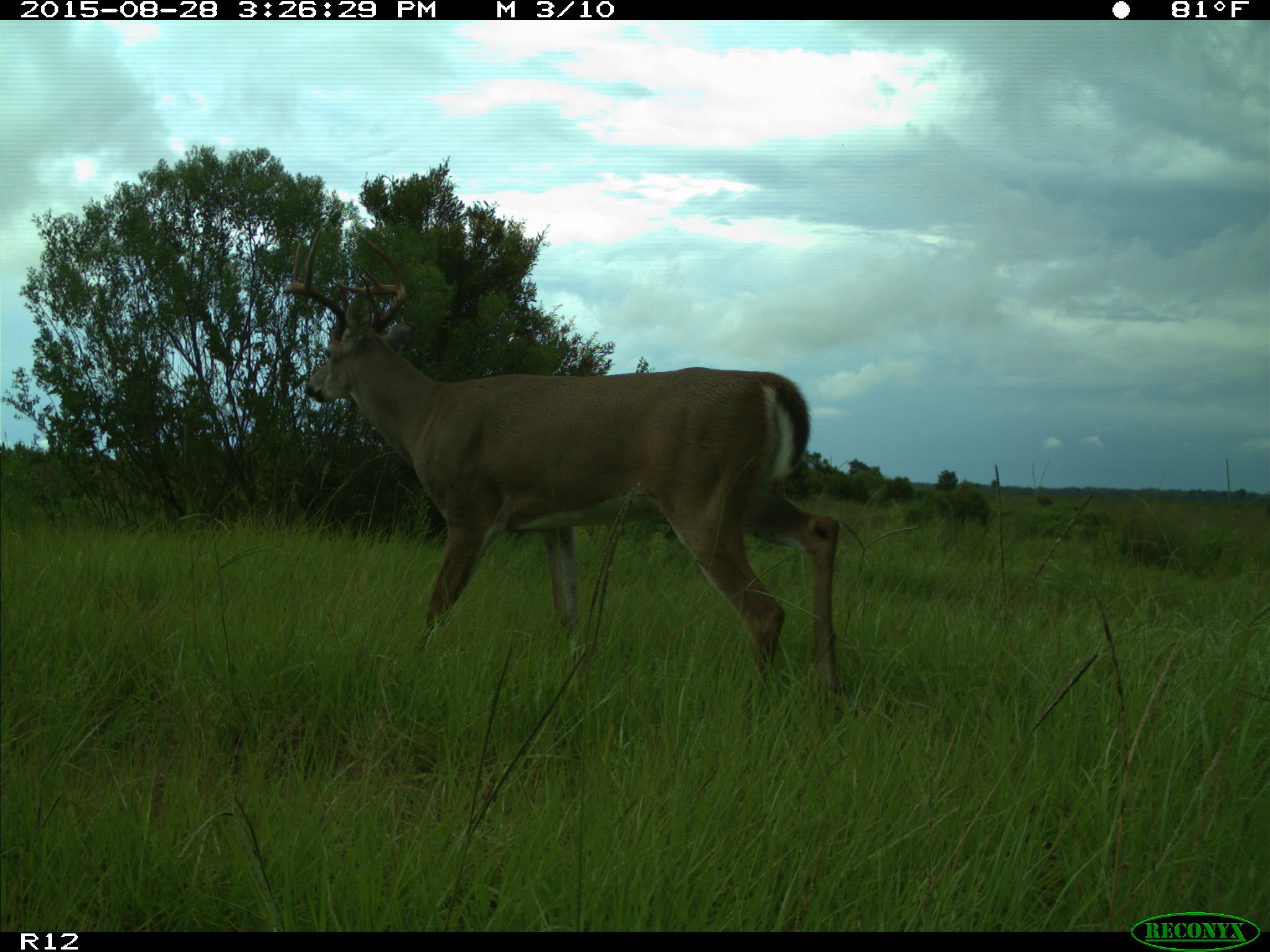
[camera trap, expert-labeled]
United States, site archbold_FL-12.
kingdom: Animalia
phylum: Chordata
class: Mammalia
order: Artiodactyla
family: Cervidae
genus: Odocoileus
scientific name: Odocoileus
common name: deer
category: unidentified deer